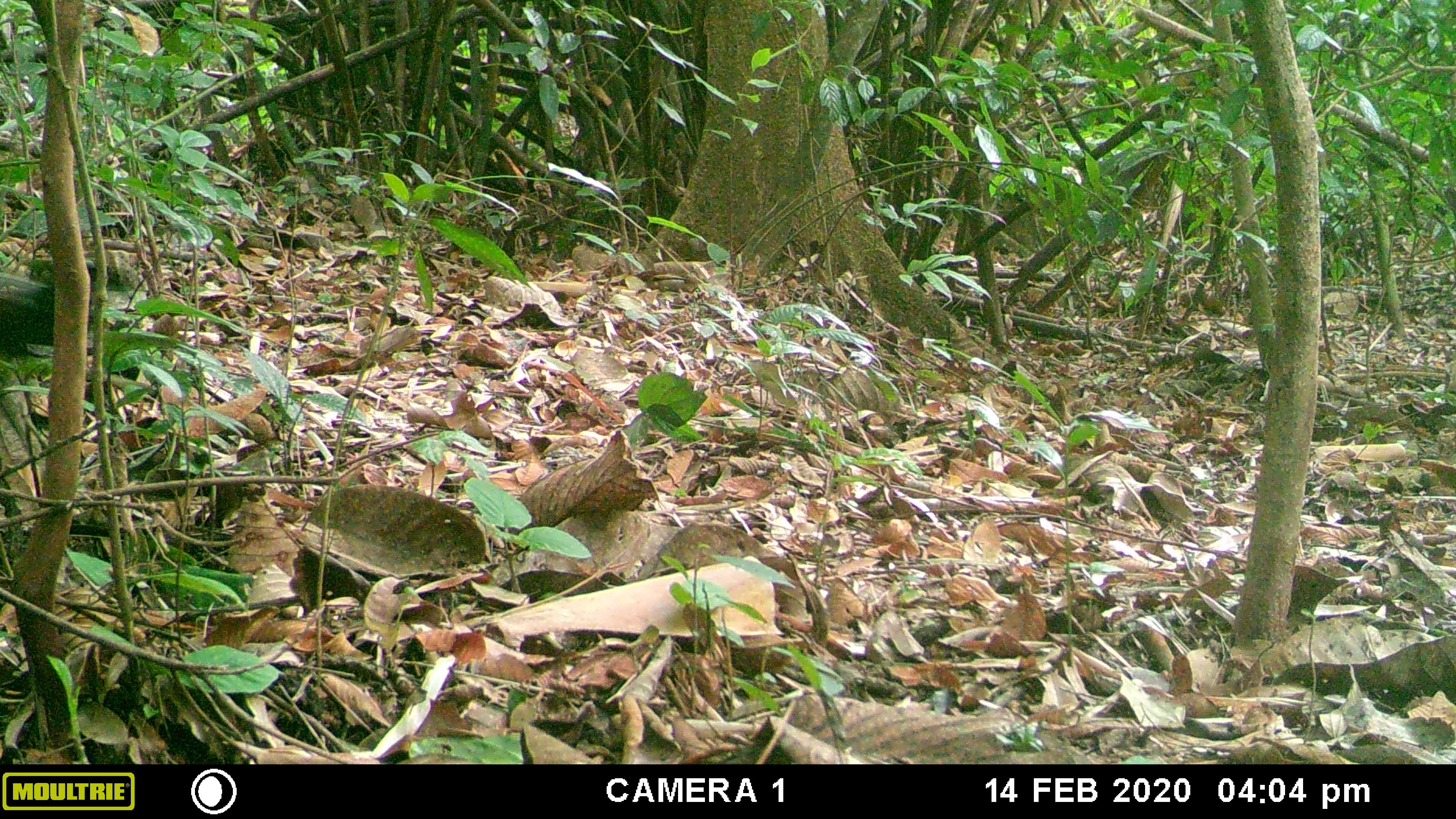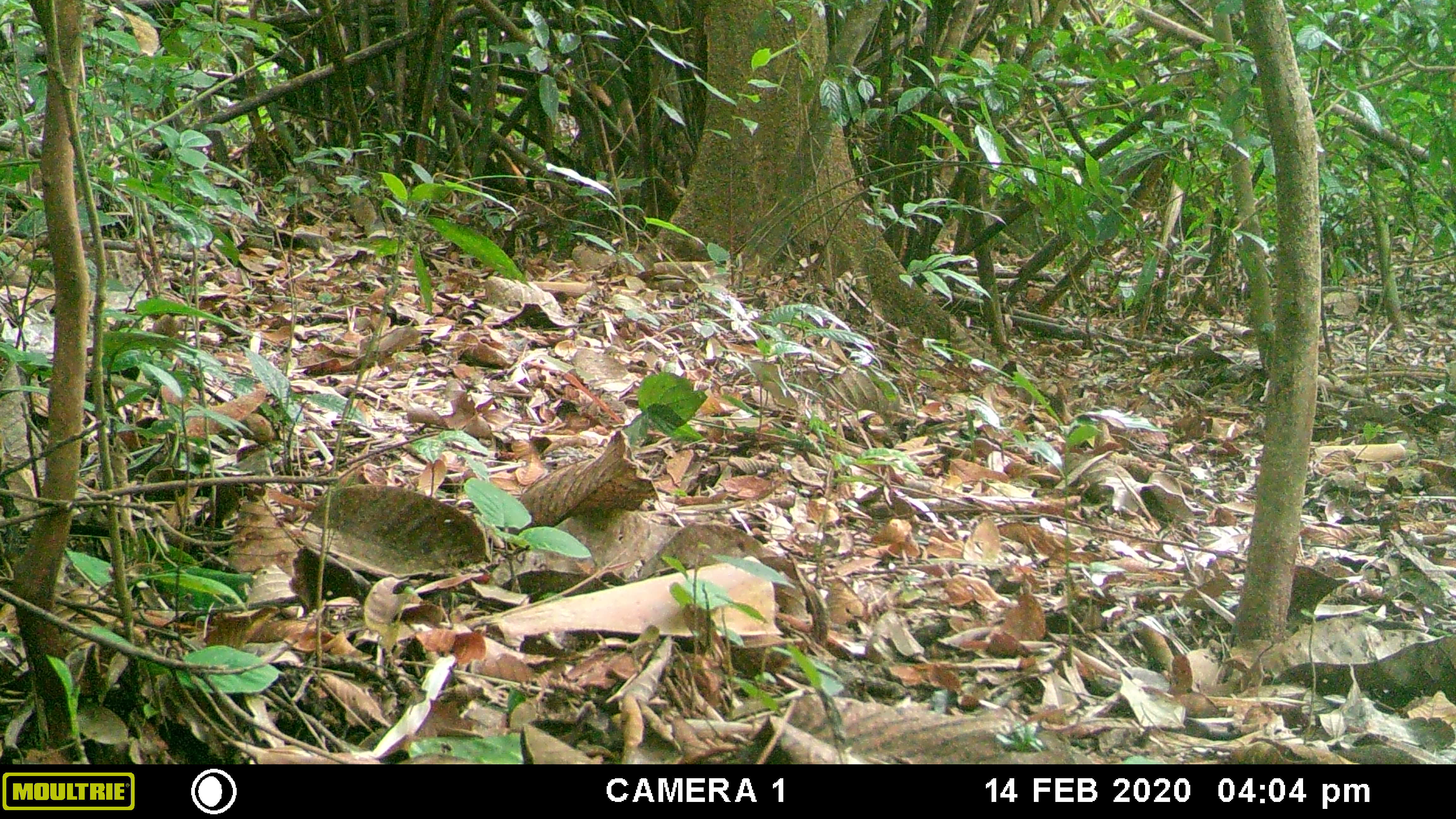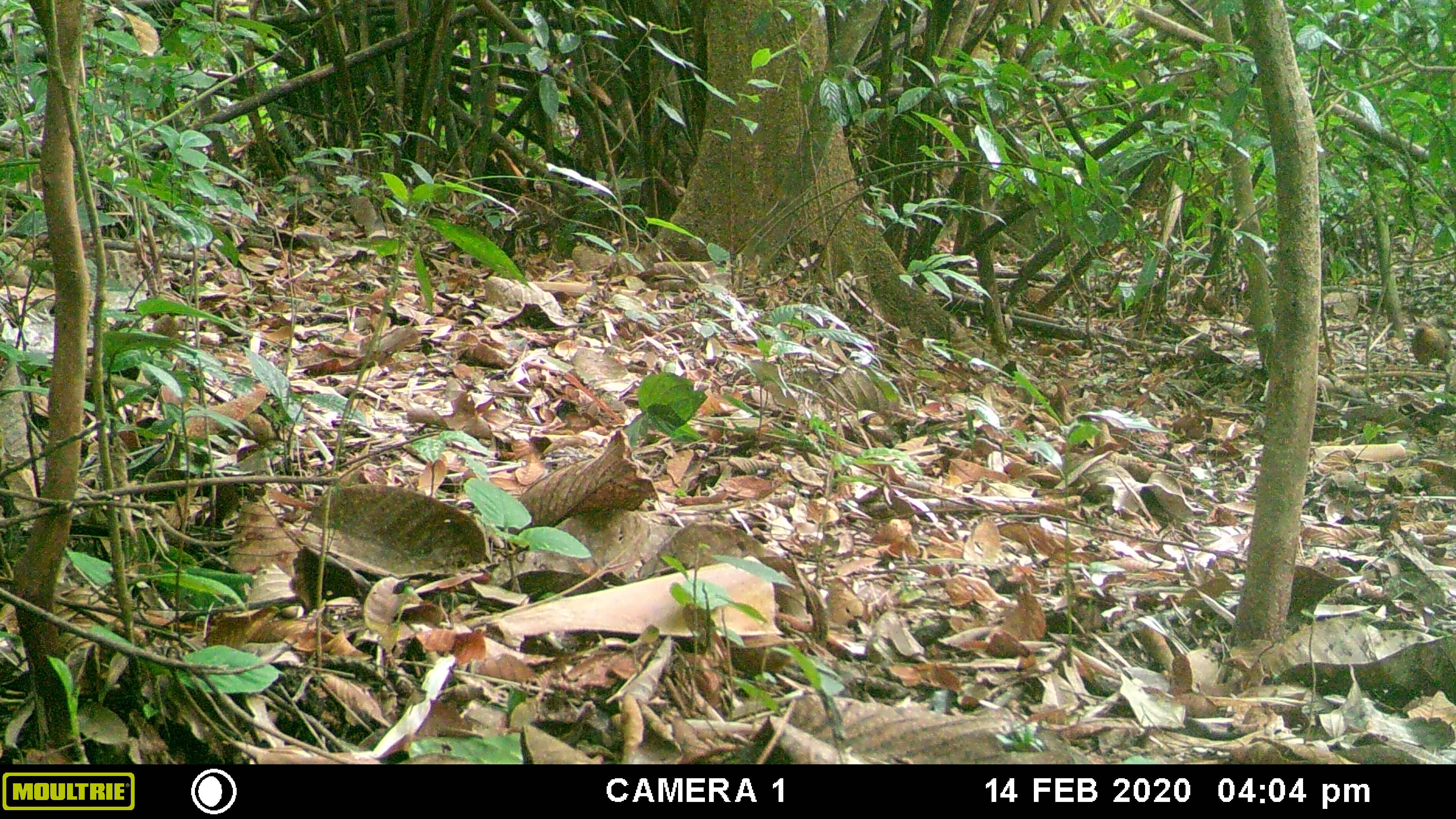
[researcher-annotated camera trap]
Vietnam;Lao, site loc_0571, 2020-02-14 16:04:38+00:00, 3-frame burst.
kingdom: Animalia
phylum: Chordata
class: Aves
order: Galliformes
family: Phasianidae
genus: Gallus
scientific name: Gallus gallus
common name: red junglefowl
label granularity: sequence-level